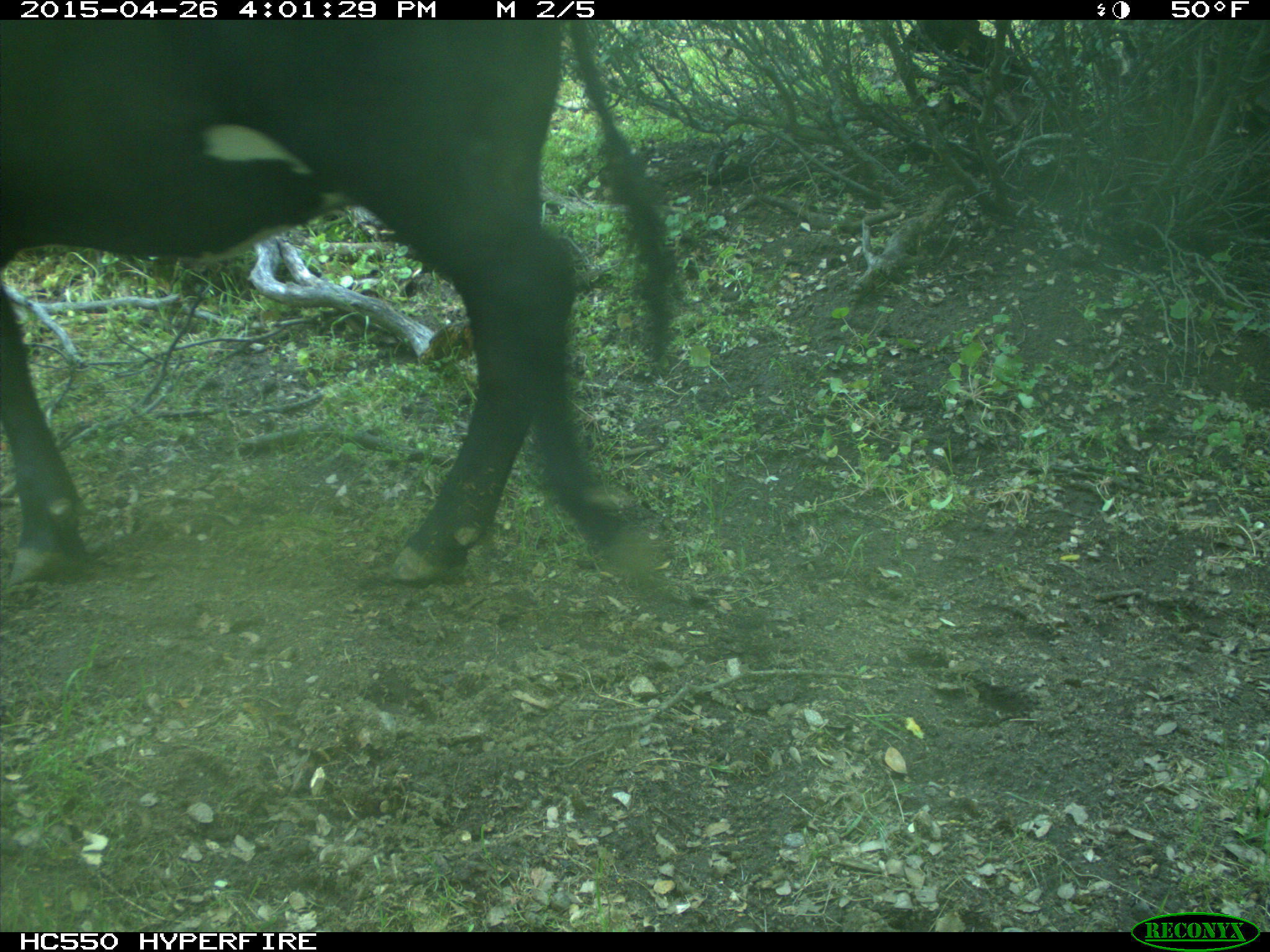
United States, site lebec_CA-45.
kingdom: Animalia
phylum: Chordata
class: Mammalia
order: Artiodactyla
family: Bovidae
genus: Bos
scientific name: Bos taurus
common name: domestic cow